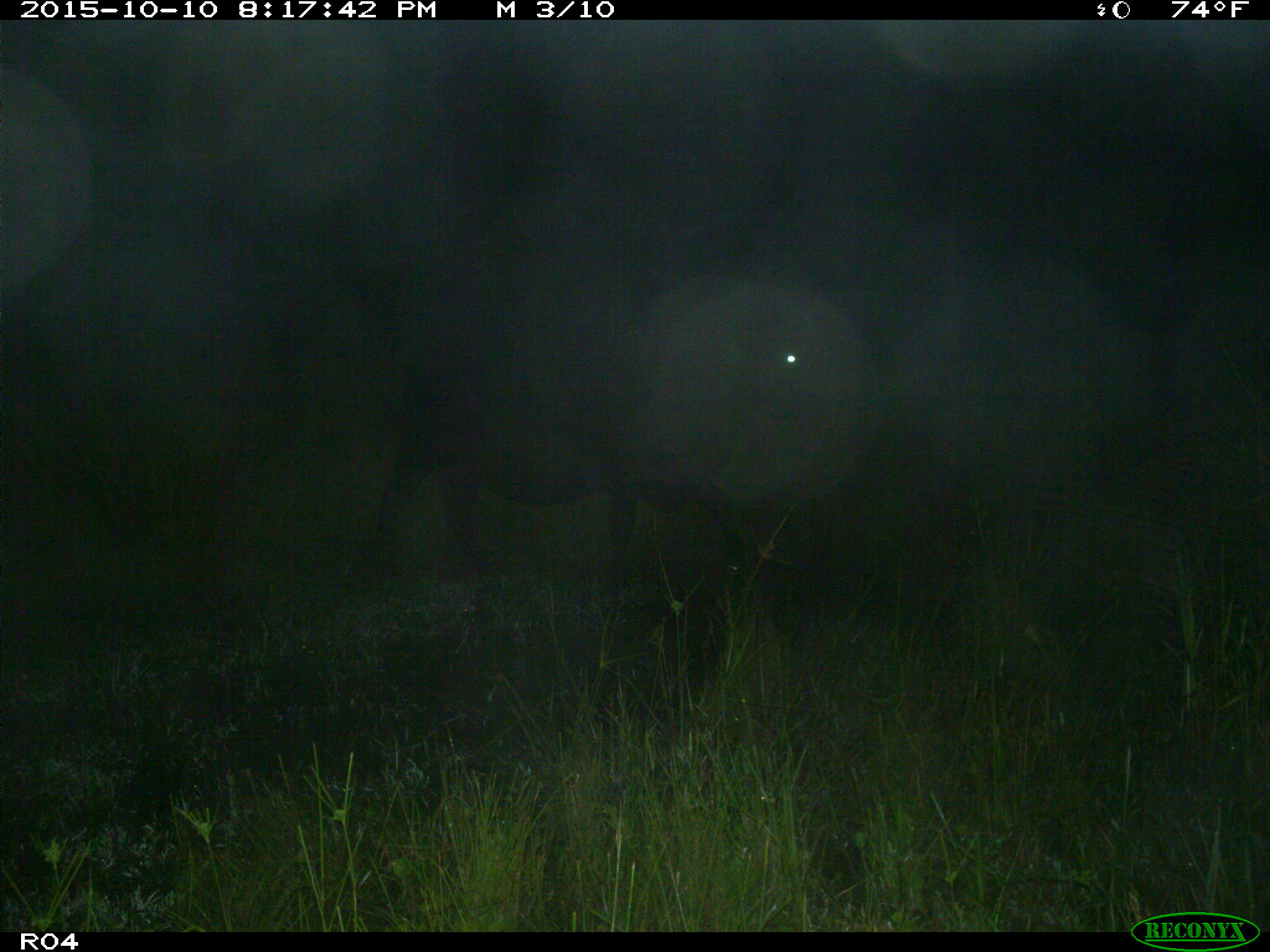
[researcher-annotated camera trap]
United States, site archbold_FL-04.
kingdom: Animalia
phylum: Chordata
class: Mammalia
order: Artiodactyla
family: Bovidae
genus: Bos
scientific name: Bos taurus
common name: domestic cow